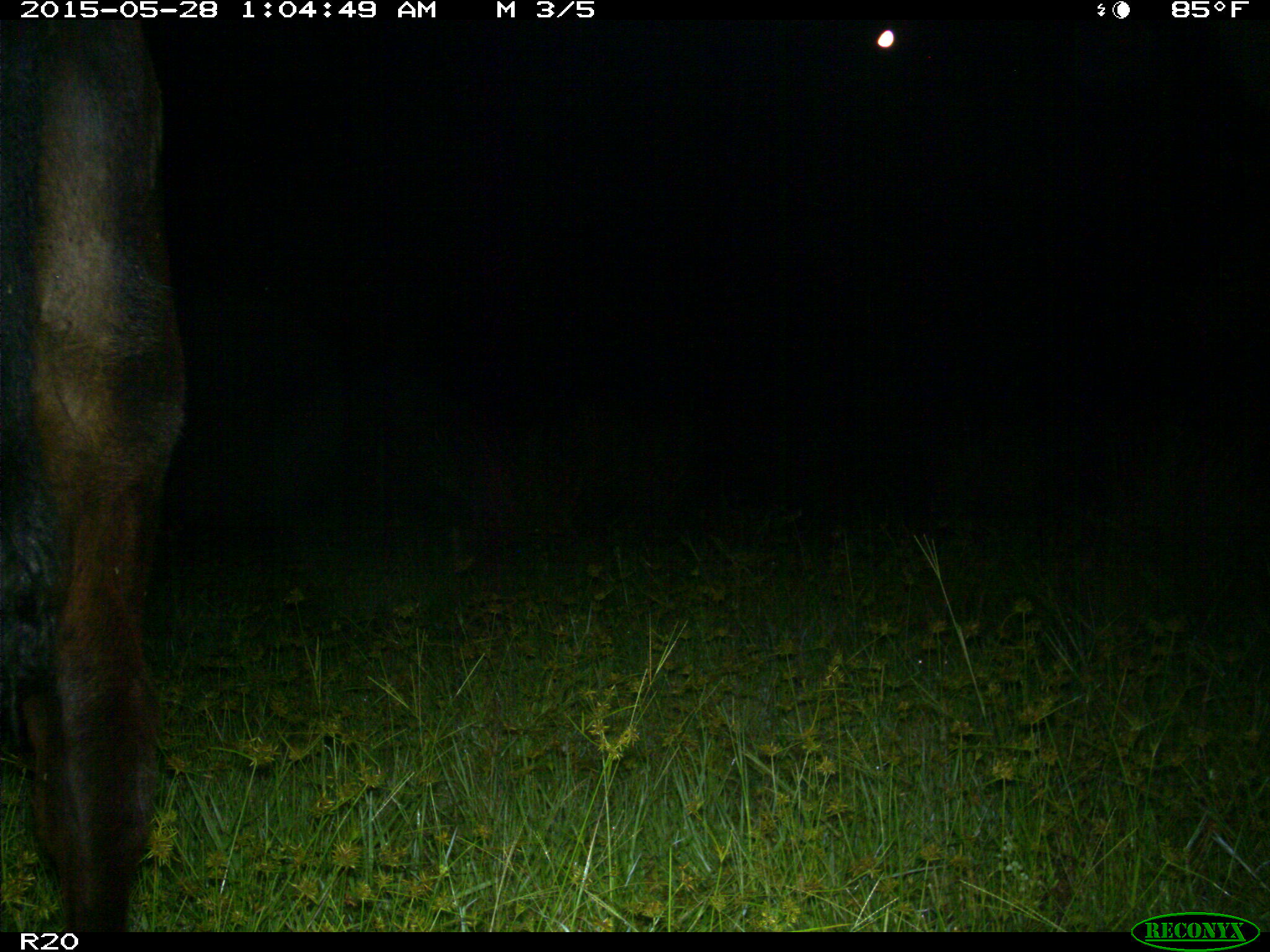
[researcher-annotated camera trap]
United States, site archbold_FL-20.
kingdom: Animalia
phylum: Chordata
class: Mammalia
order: Artiodactyla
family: Bovidae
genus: Bos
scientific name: Bos taurus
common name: domestic cow